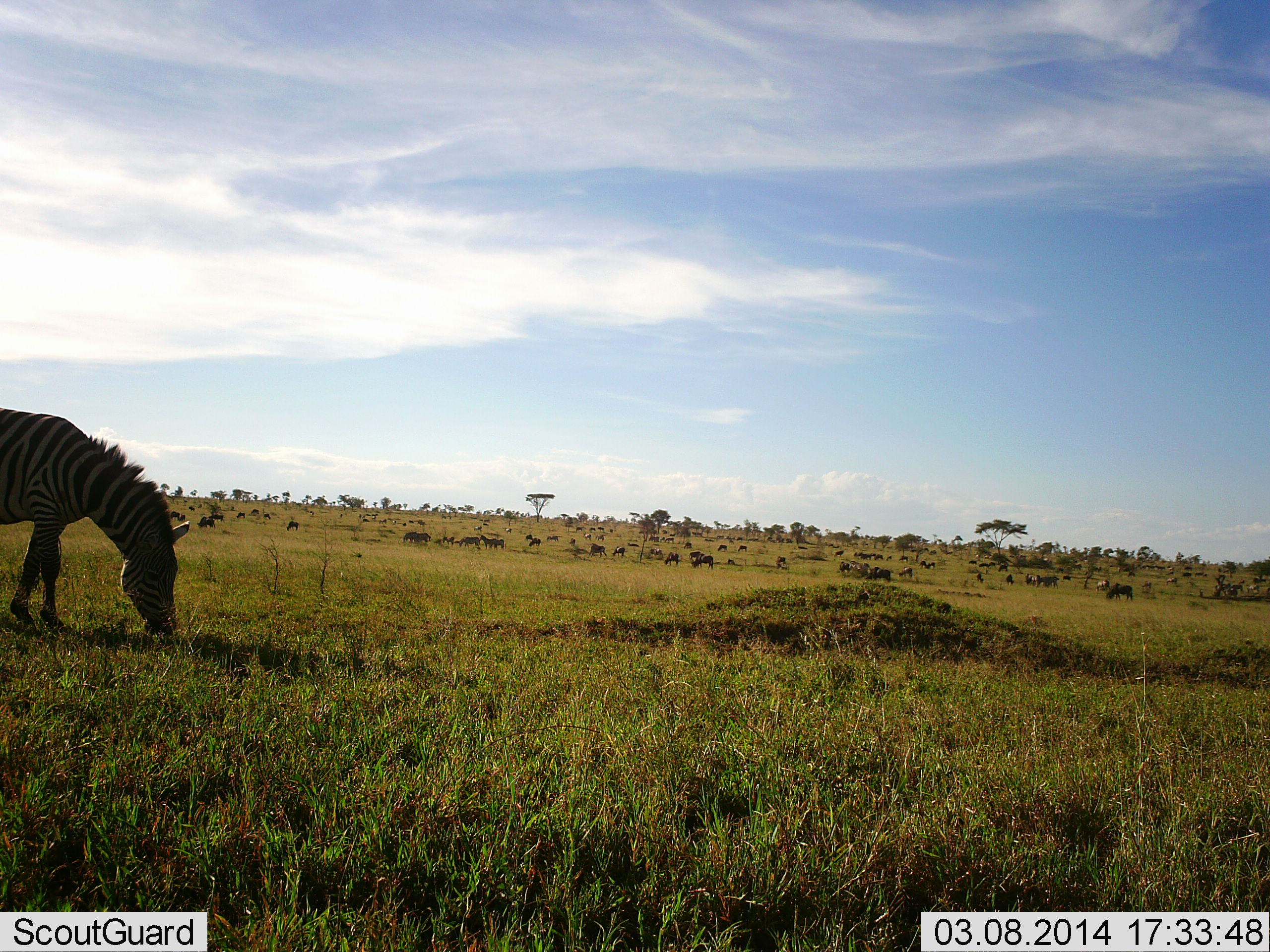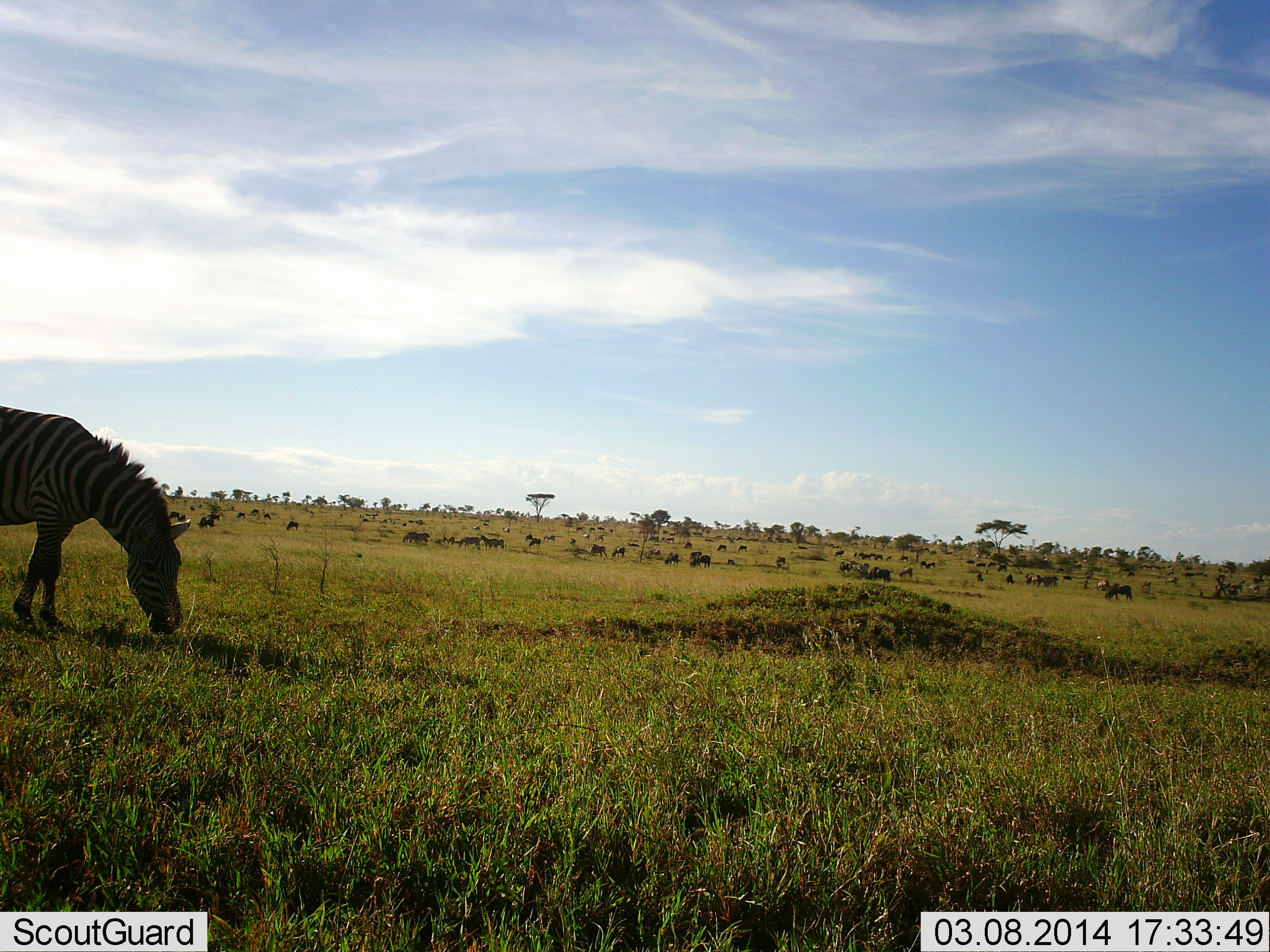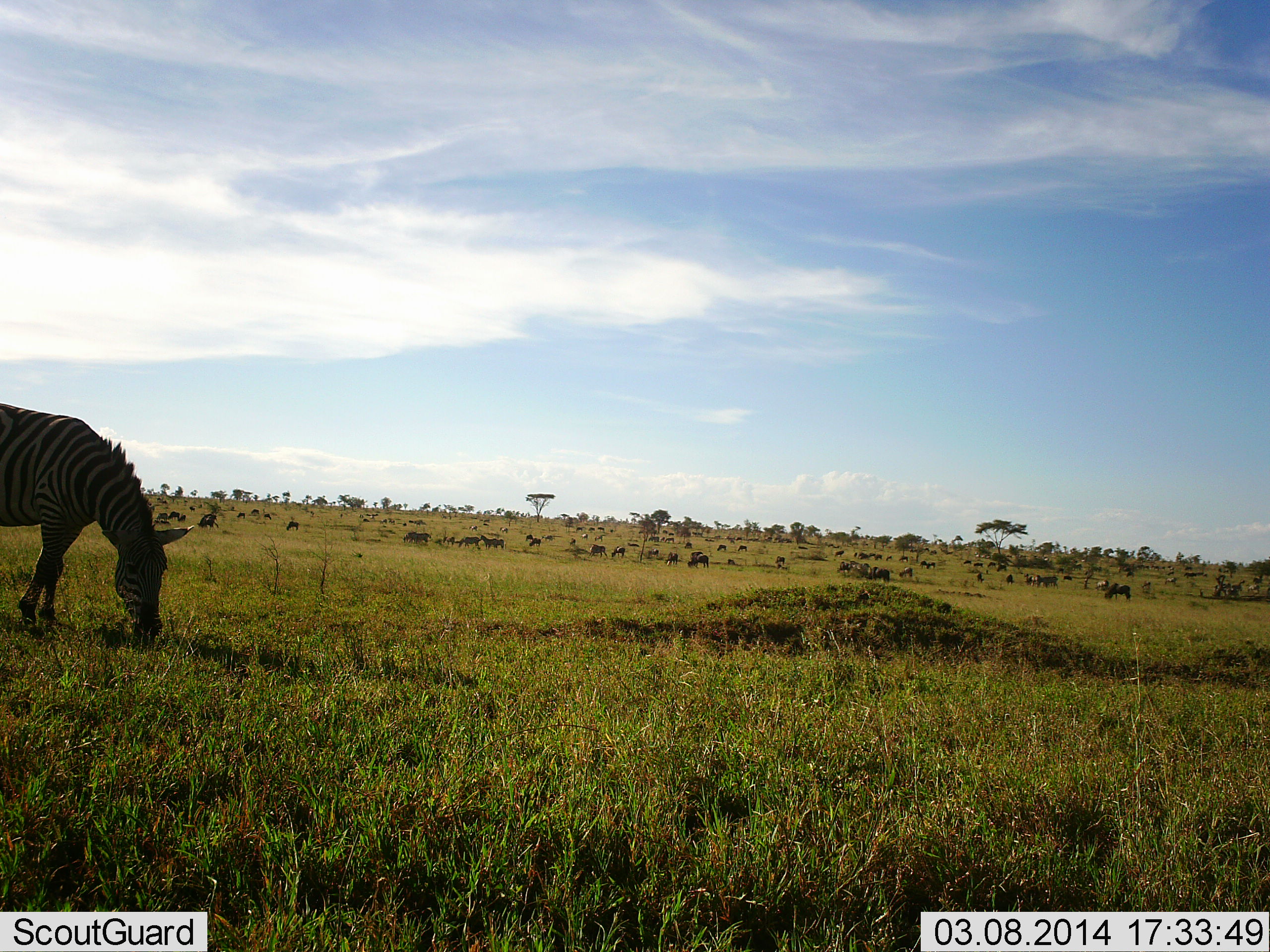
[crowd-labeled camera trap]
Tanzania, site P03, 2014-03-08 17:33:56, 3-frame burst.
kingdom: Animalia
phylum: Chordata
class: Mammalia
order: Artiodactyla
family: Bovidae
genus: Connochaetes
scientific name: Connochaetes taurinus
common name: blue wildebeest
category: wildebeest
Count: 11-50.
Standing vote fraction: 50%.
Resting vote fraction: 10%.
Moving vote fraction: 30%.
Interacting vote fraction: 0%.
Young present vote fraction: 0%.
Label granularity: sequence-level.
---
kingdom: Animalia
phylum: Chordata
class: Mammalia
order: Perissodactyla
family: Equidae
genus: Equus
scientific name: Equus quagga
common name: plains zebra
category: zebra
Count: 1.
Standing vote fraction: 11%.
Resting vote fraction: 0%.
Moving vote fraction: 6%.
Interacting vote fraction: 6%.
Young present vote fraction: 0%.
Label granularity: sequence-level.